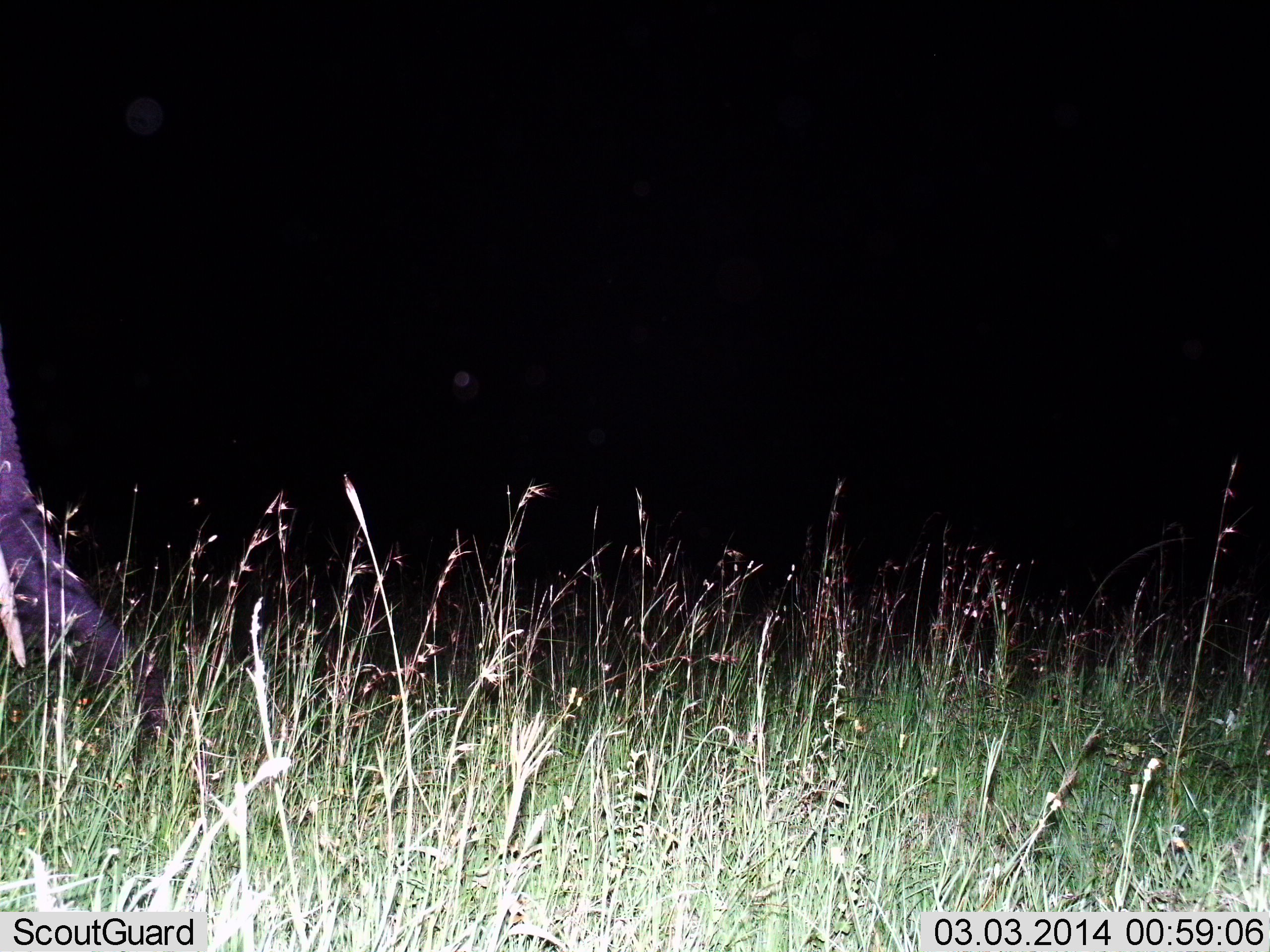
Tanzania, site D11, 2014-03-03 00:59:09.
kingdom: Animalia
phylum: Chordata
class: Mammalia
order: Proboscidea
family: Elephantidae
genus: Loxodonta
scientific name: Loxodonta africana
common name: african bush elephant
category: elephant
Elephant (african bush elephant) (Loxodonta africana), count 1. Behavior (volunteer vote fractions): standing 50%, resting 0%, moving 0%, interacting 0%. Young present (vote fraction): 0%. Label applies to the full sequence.